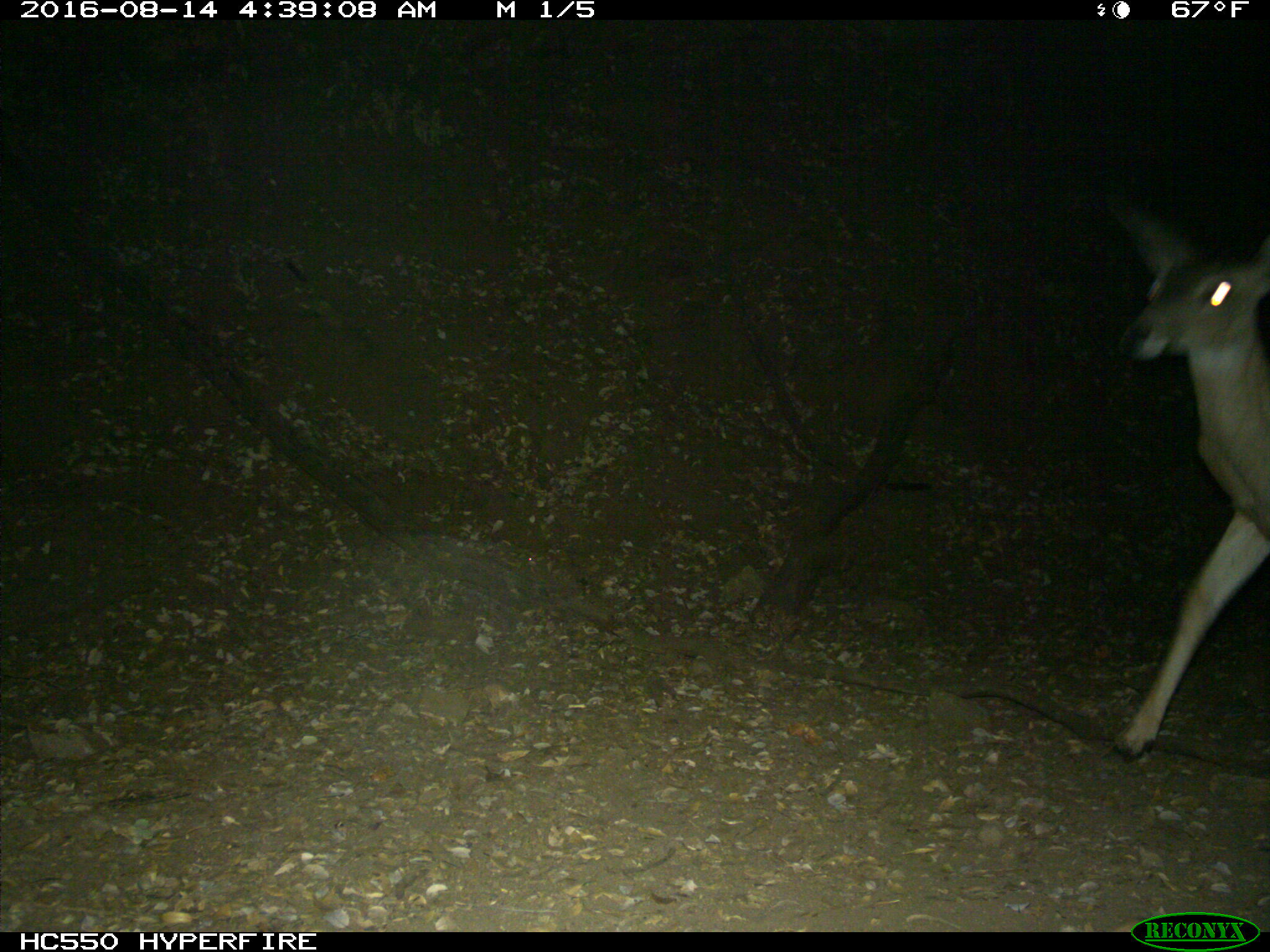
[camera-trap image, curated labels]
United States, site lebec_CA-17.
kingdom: Animalia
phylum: Chordata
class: Mammalia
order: Artiodactyla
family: Cervidae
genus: Odocoileus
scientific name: Odocoileus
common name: deer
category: unidentified deer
Unidentified deer (deer) (Odocoileus).